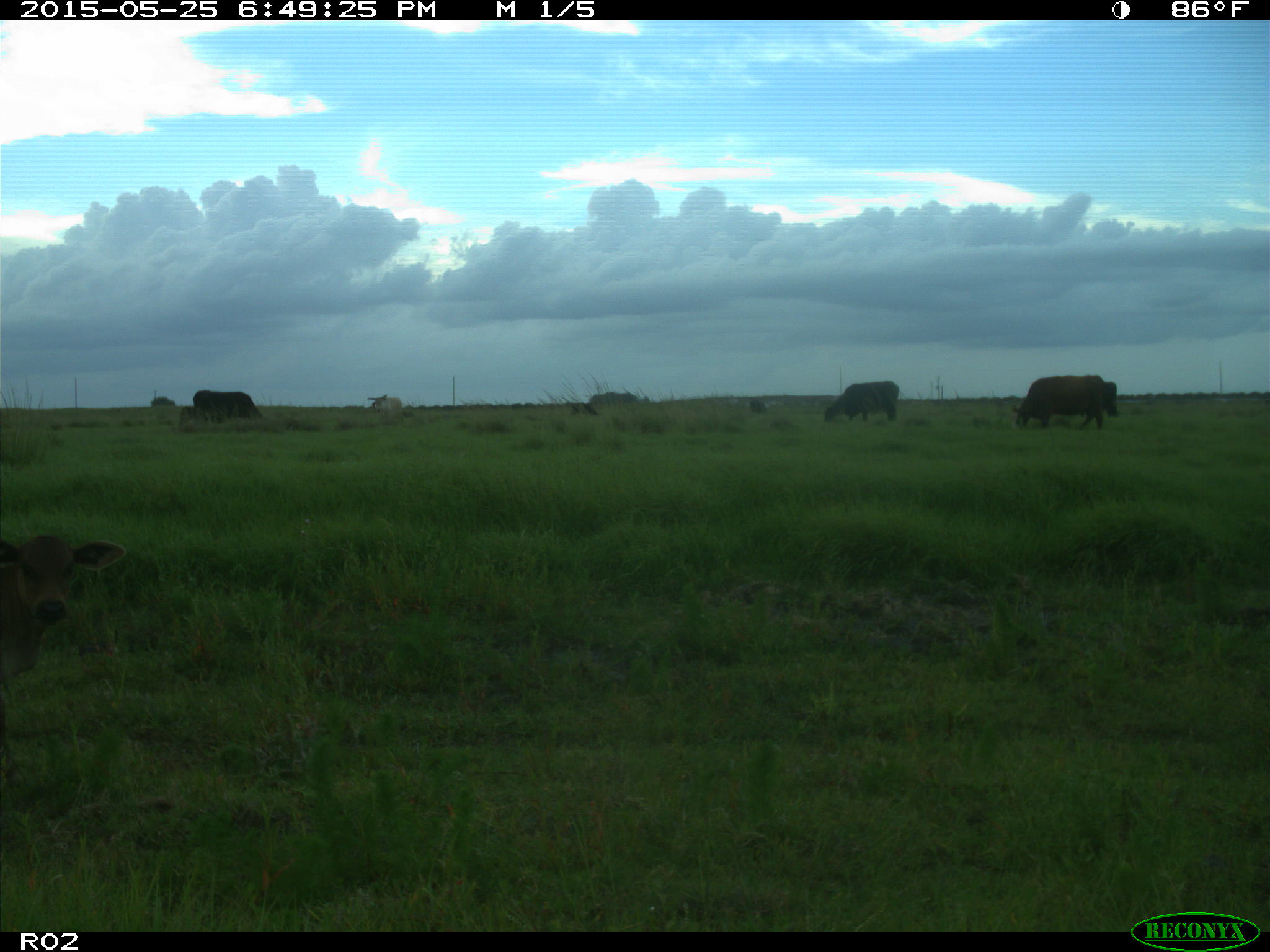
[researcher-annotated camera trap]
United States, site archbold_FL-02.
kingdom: Animalia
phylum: Chordata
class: Mammalia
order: Artiodactyla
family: Bovidae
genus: Bos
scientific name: Bos taurus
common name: domestic cow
Bos taurus (domestic cow).